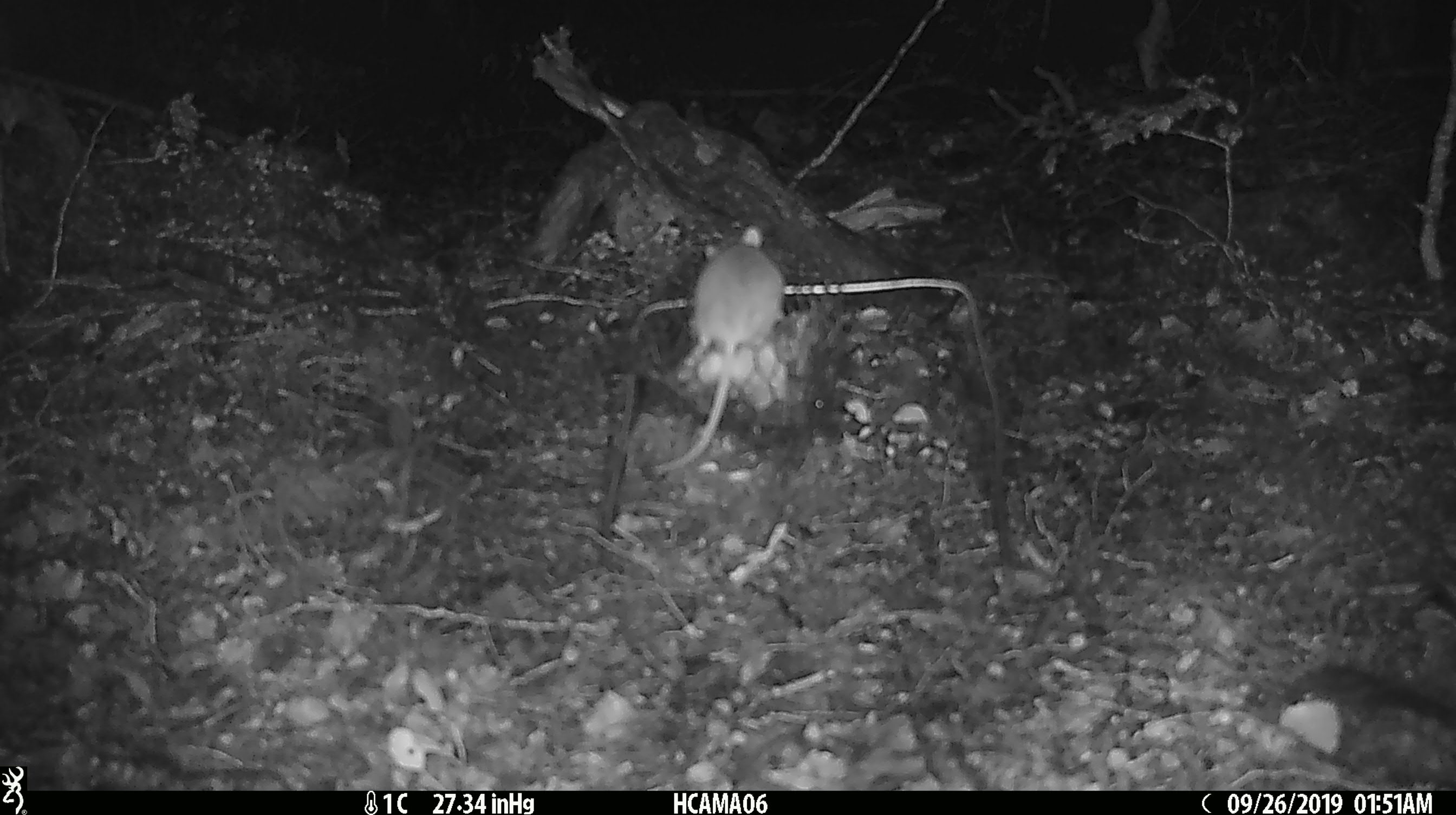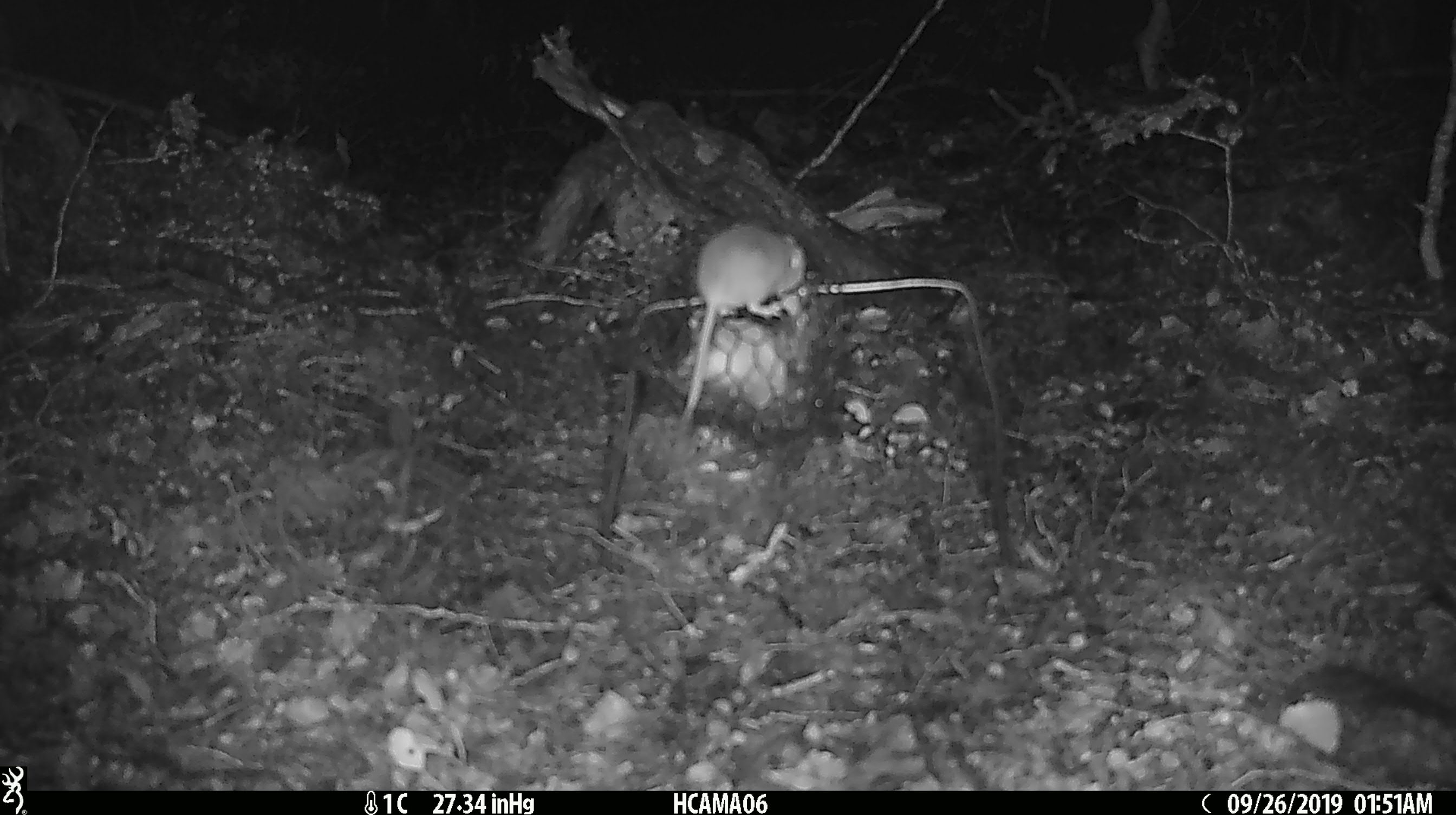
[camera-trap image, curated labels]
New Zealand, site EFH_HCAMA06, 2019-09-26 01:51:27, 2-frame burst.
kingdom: Animalia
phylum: Chordata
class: Mammalia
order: Rodentia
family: Muridae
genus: Mus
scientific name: Mus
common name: mouse